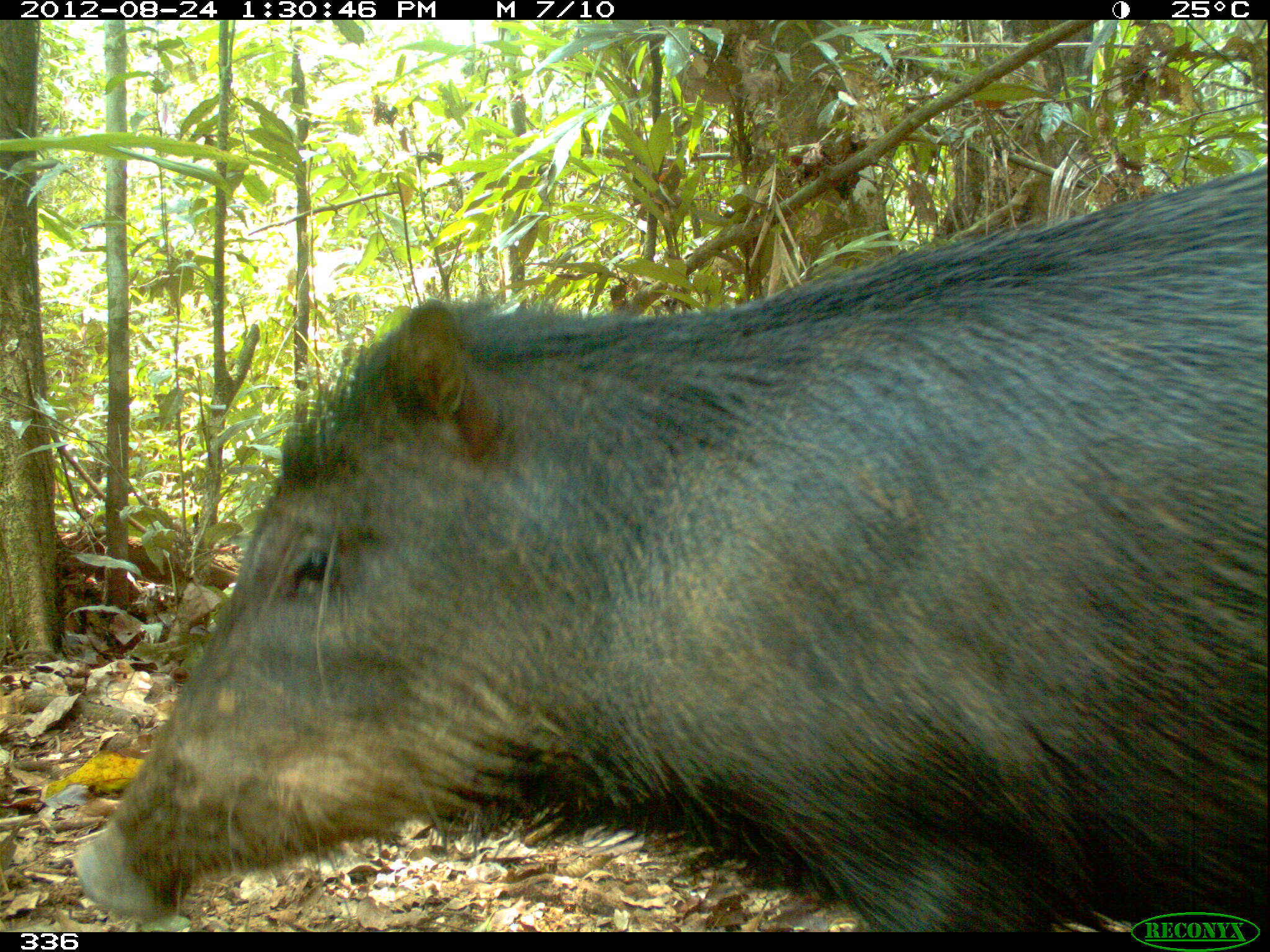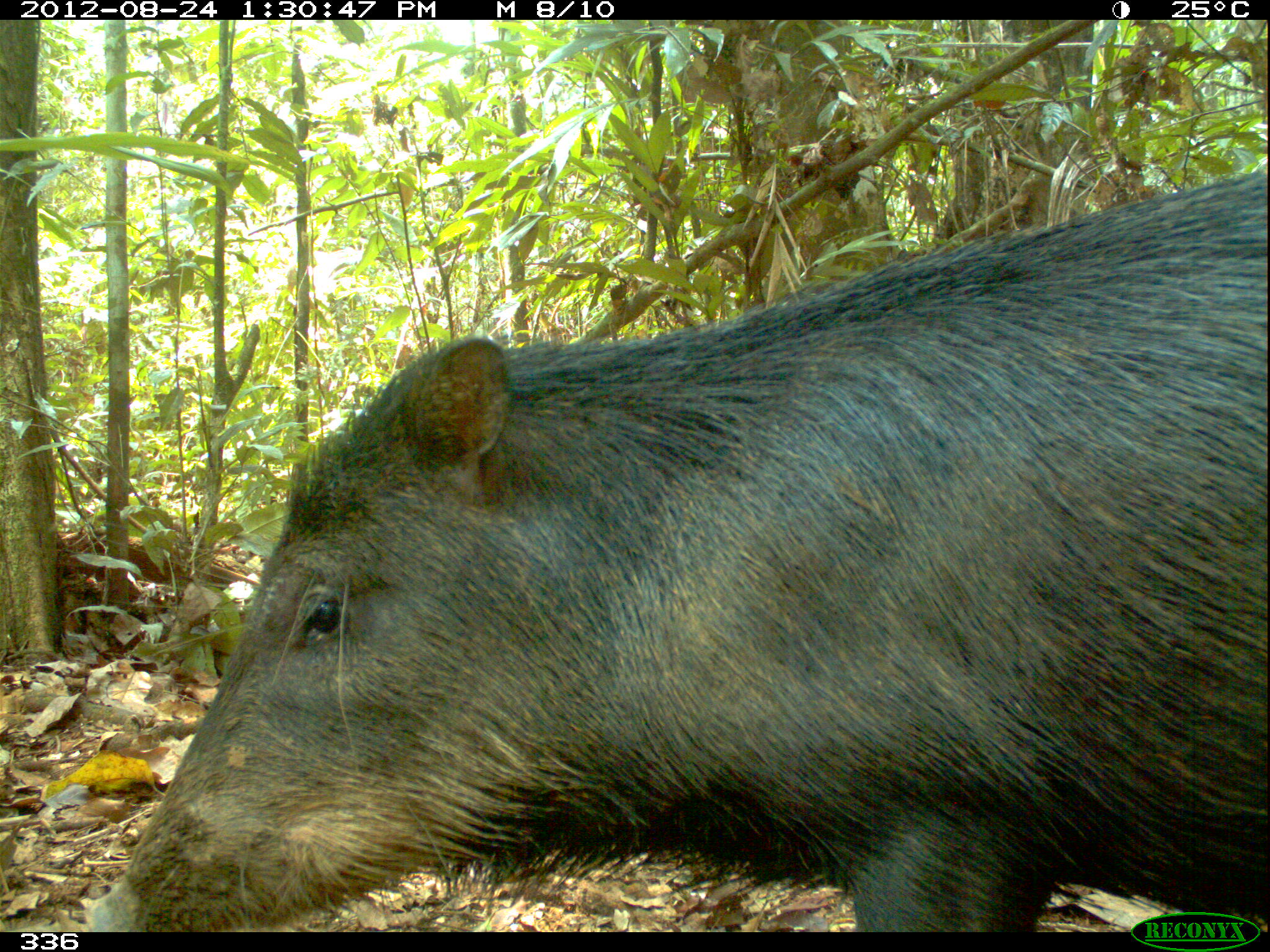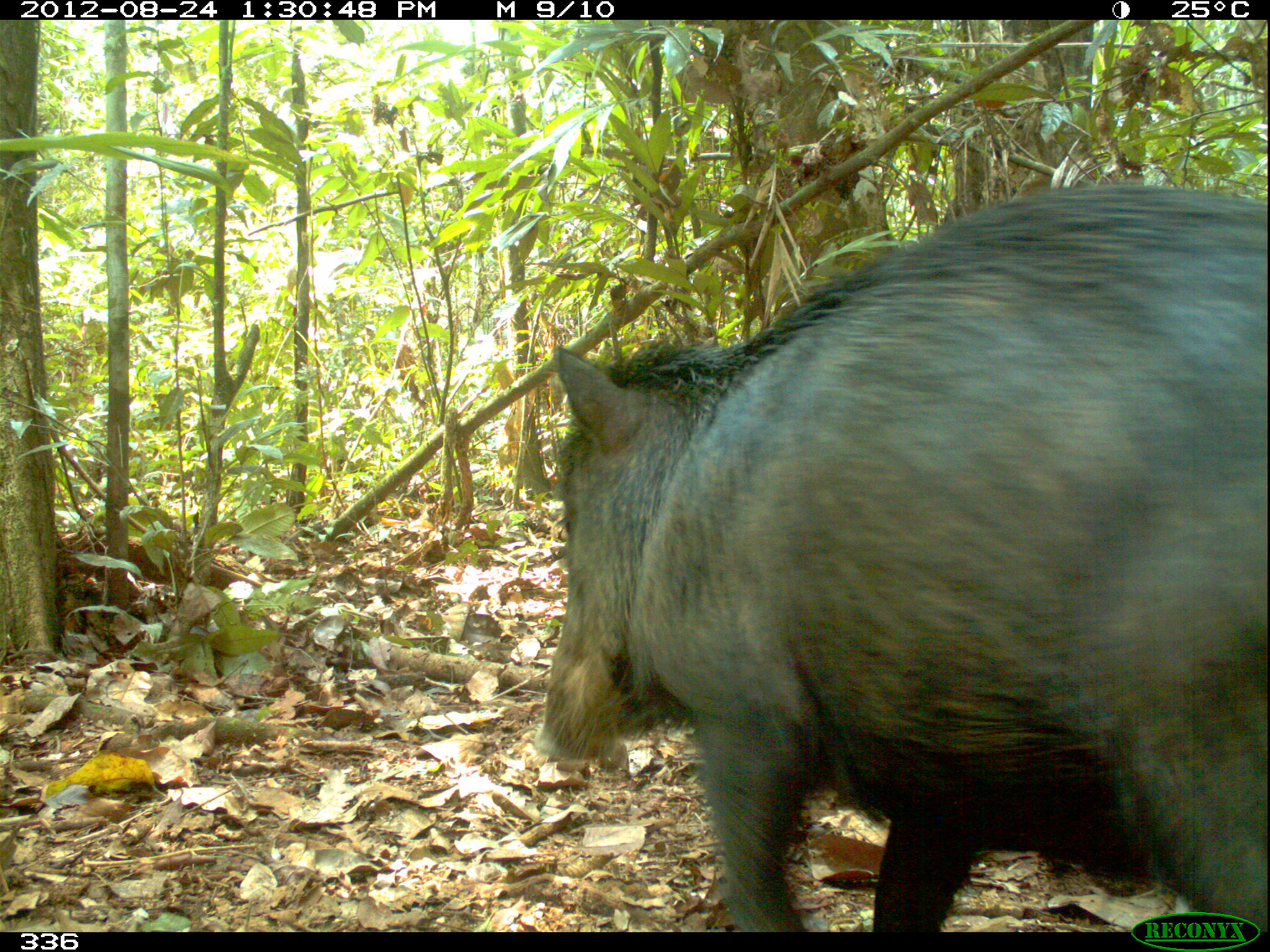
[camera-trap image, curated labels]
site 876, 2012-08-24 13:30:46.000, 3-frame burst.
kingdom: Animalia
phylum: Chordata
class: Mammalia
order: Artiodactyla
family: Tayassuidae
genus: Tayassu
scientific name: Tayassu pecari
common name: white-lipped peccary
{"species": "Tayassu pecari (white-lipped peccary)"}